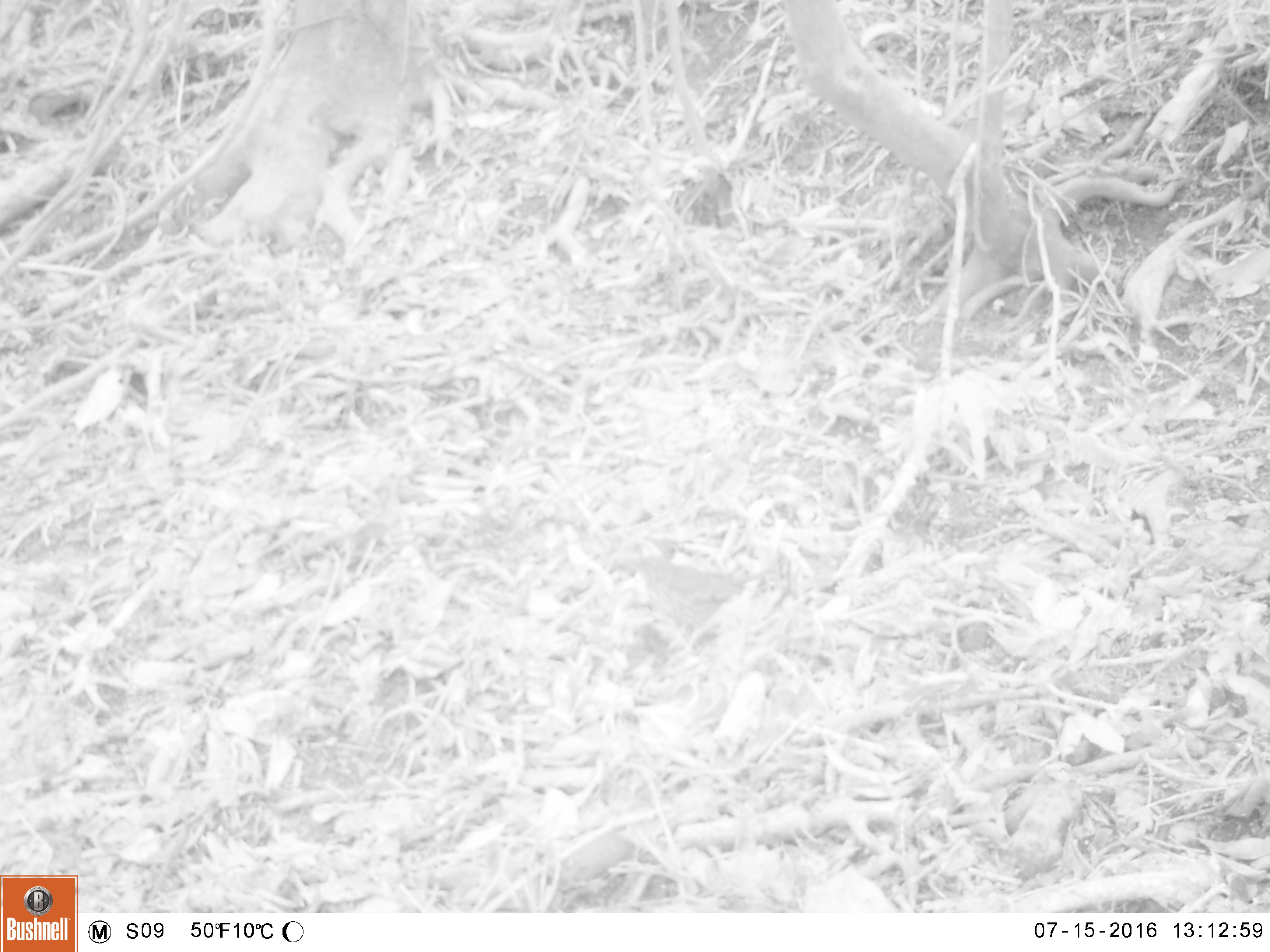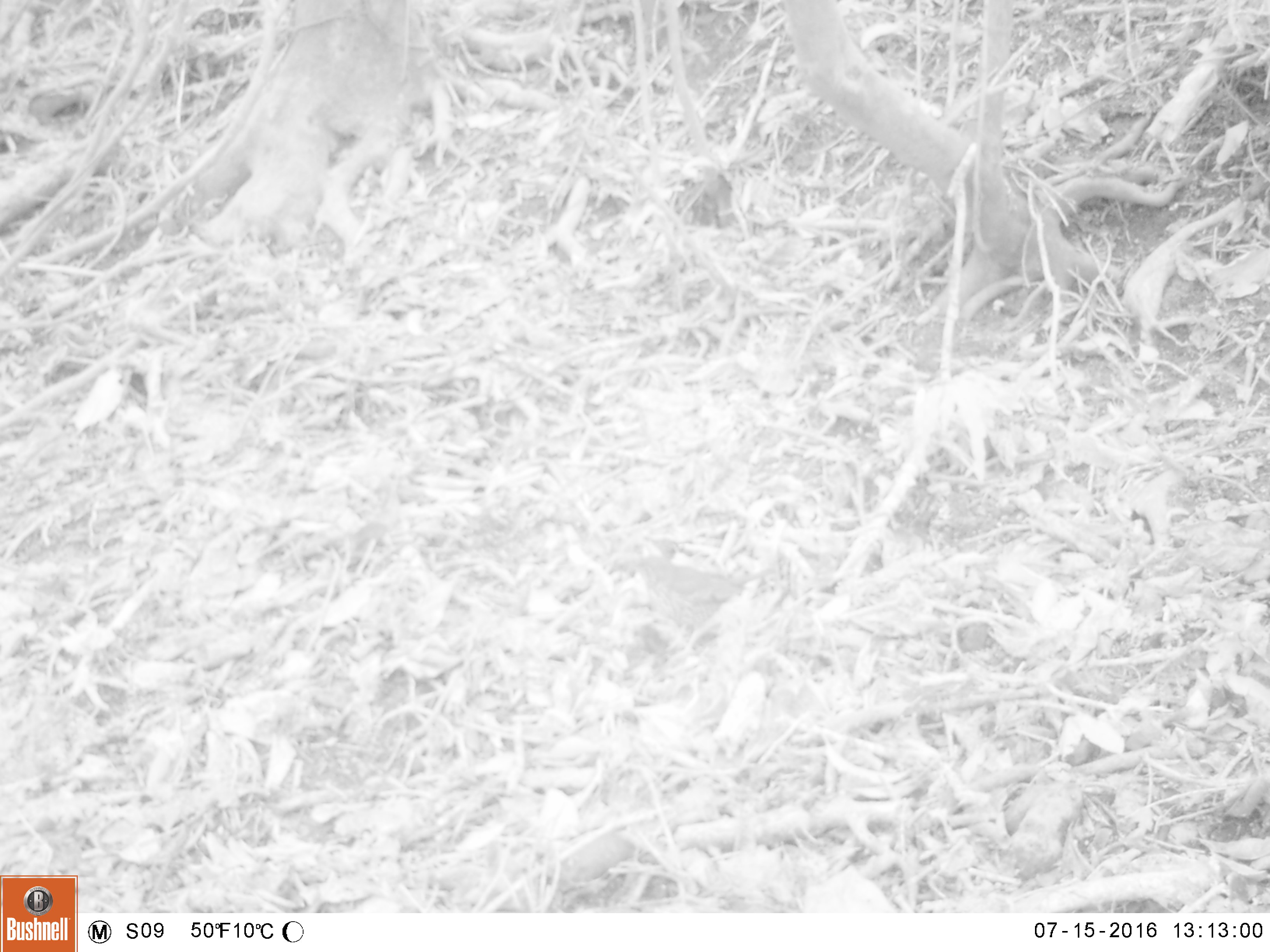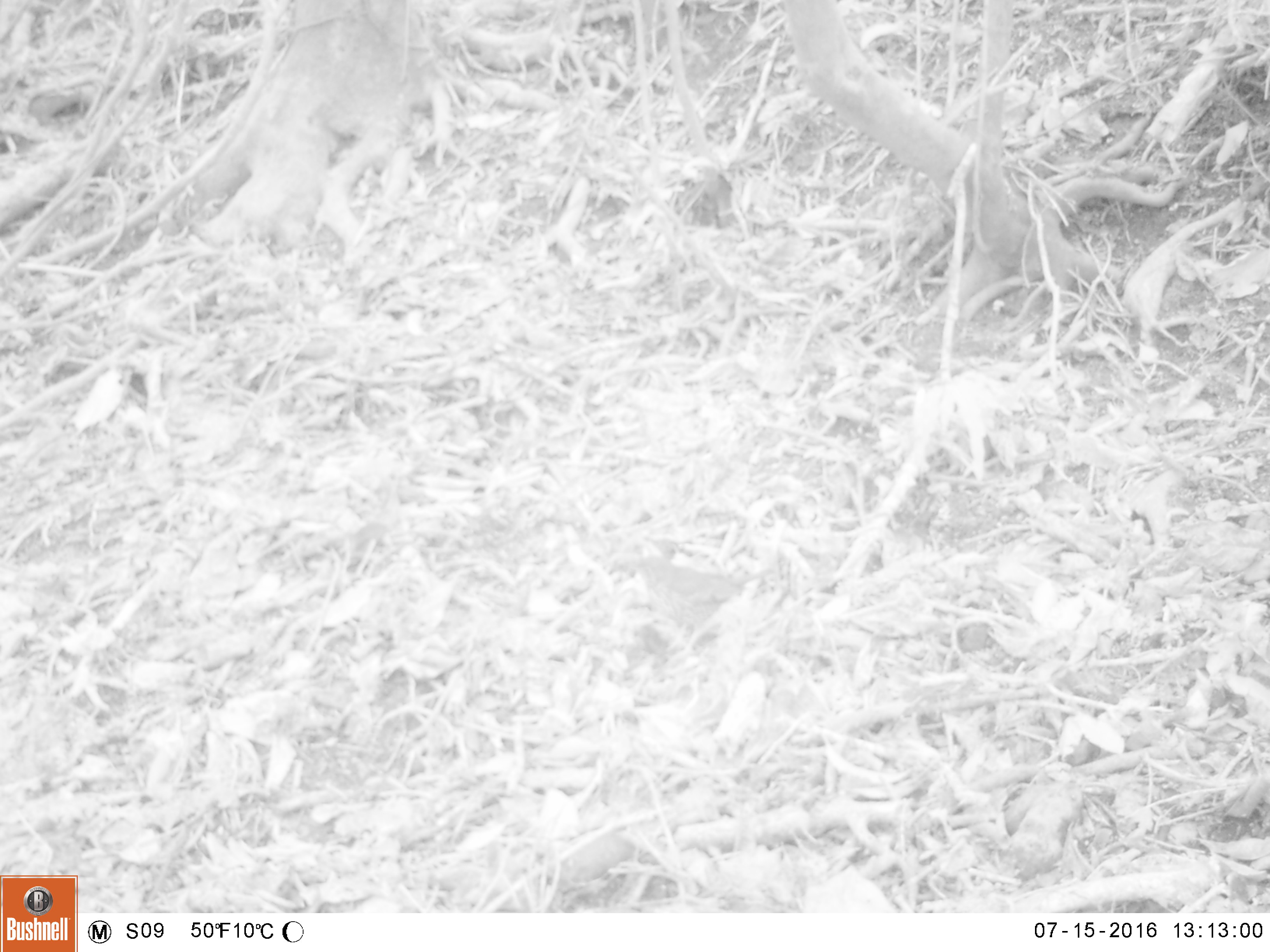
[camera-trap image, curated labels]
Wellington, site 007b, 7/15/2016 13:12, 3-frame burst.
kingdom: Animalia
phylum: Chordata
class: Aves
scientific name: Aves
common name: bird